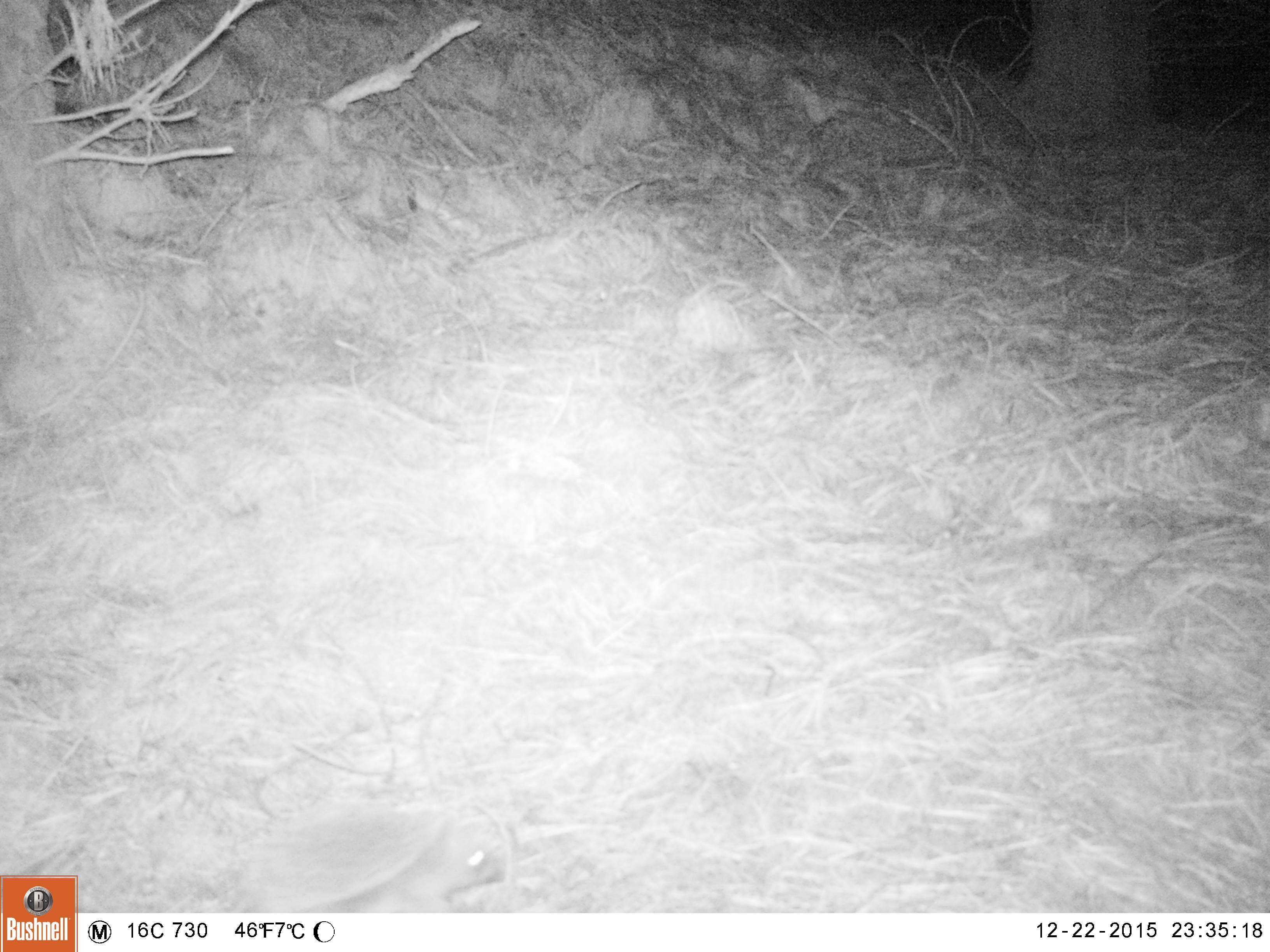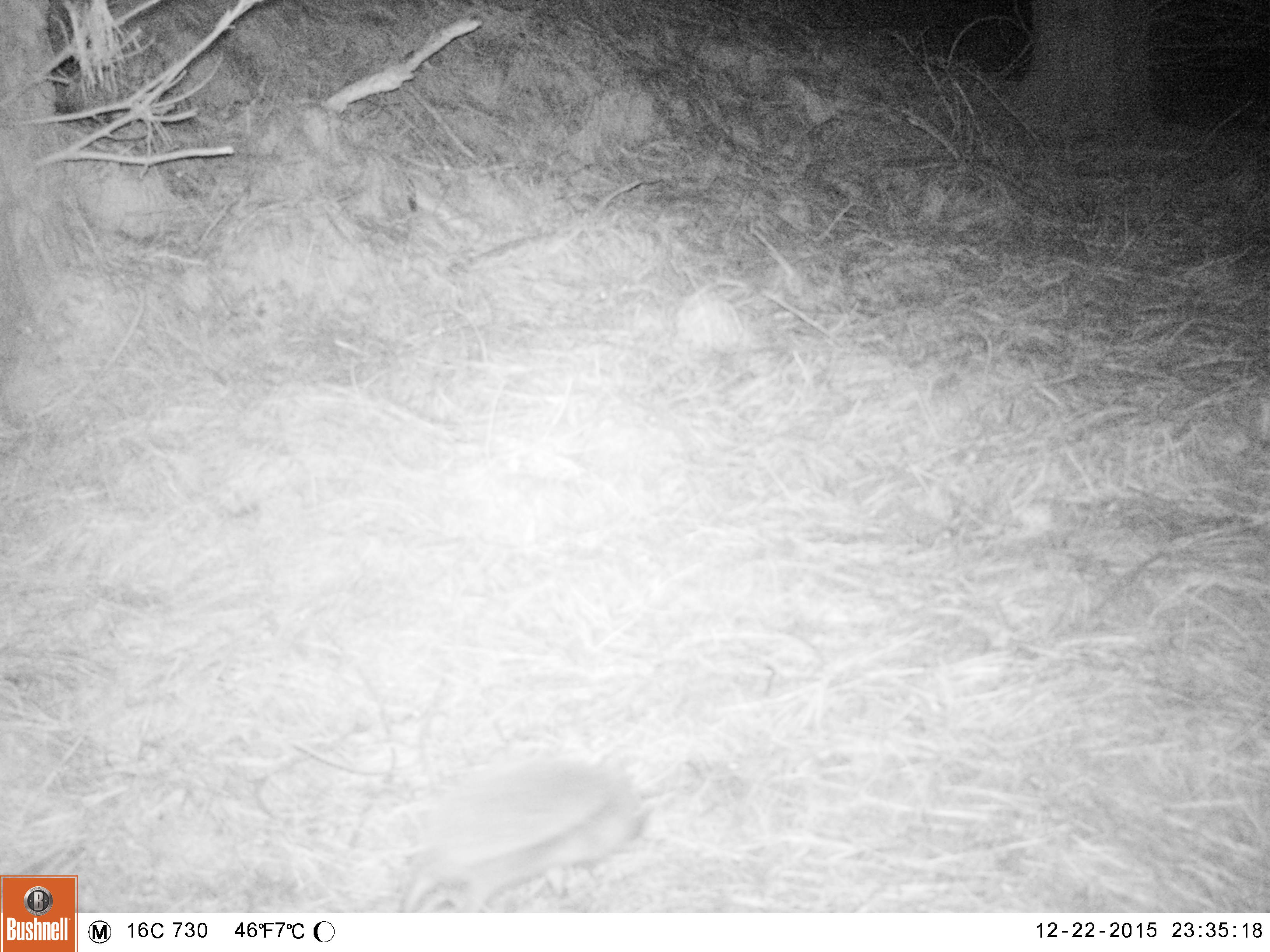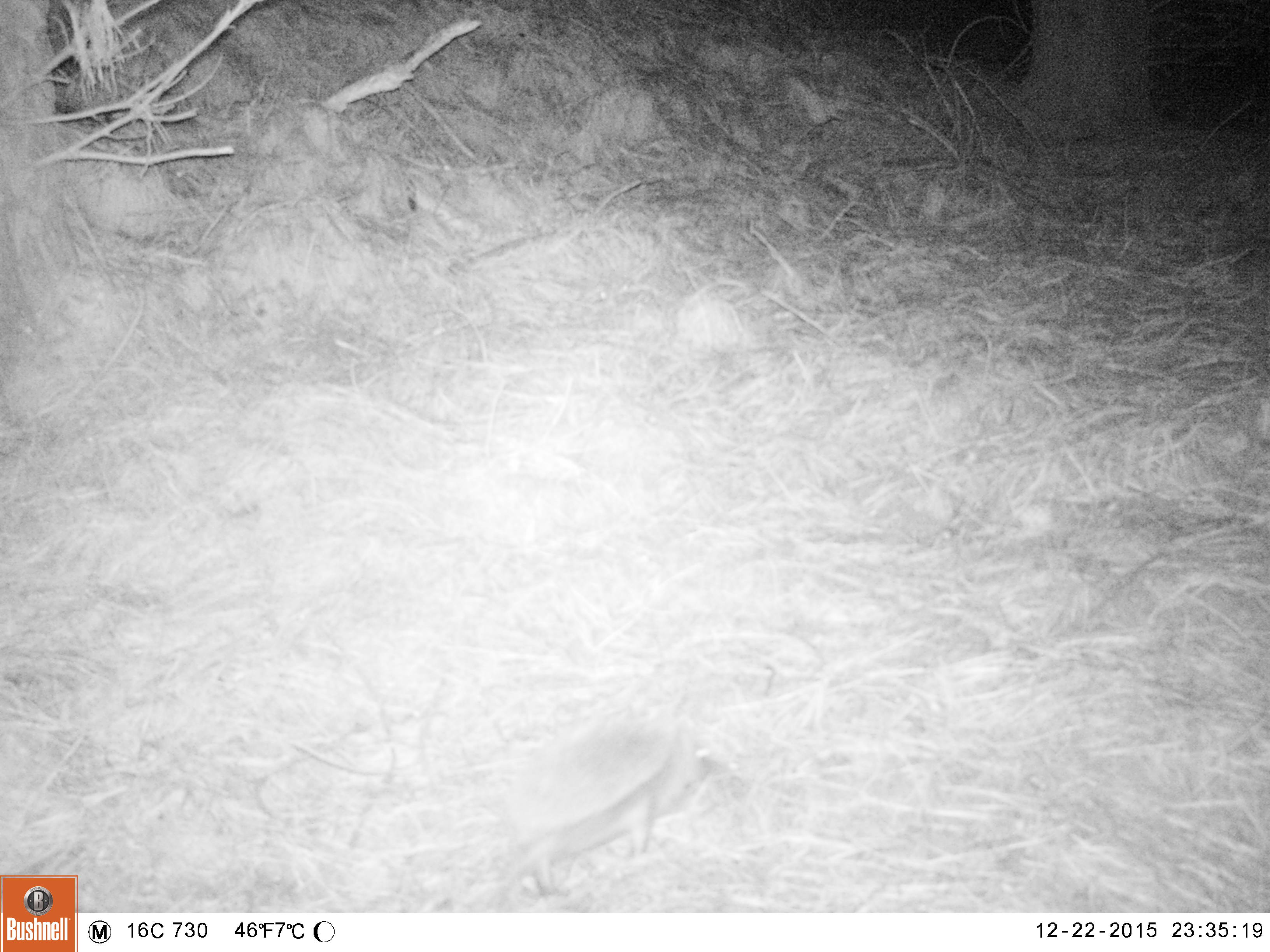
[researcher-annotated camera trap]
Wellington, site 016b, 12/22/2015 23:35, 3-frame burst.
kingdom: Animalia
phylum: Chordata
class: Mammalia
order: Eulipotyphla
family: Erinaceidae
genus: Erinaceus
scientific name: Erinaceus europaeus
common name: hedgehog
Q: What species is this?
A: Hedgehog (Erinaceus europaeus).